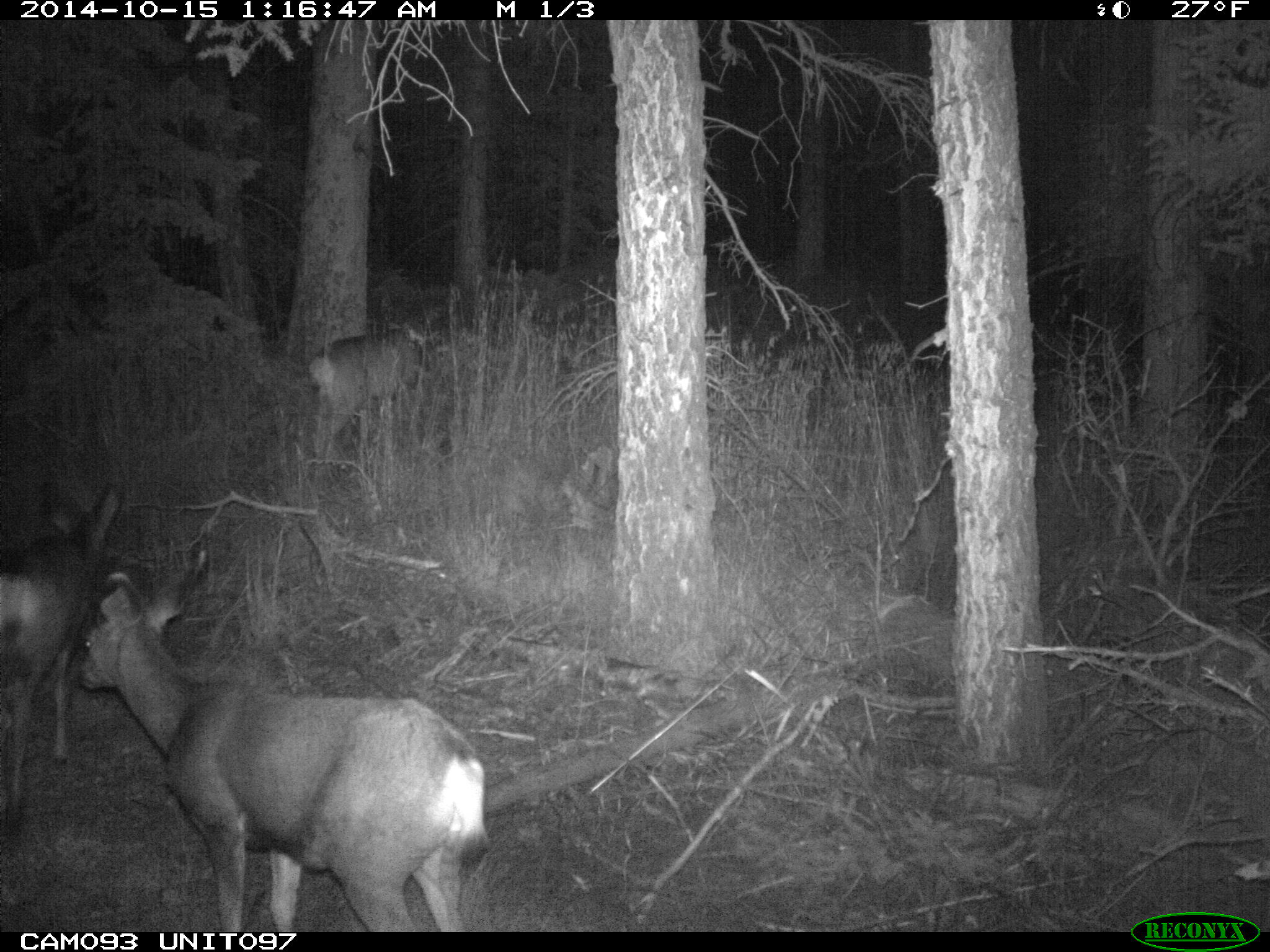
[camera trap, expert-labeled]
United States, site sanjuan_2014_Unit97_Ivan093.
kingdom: Animalia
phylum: Chordata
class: Mammalia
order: Artiodactyla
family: Cervidae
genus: Odocoileus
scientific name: Odocoileus hemionus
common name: mule deer